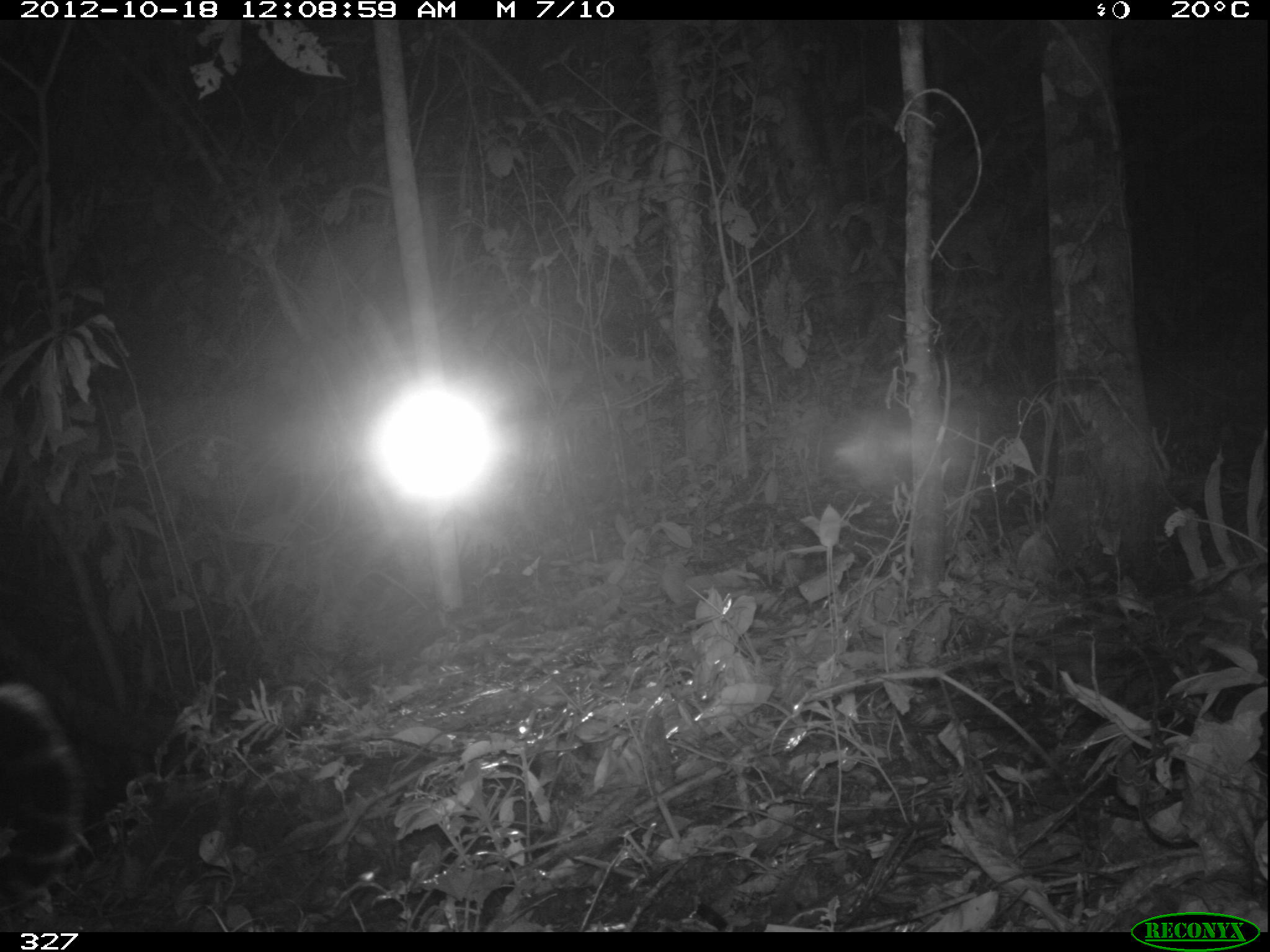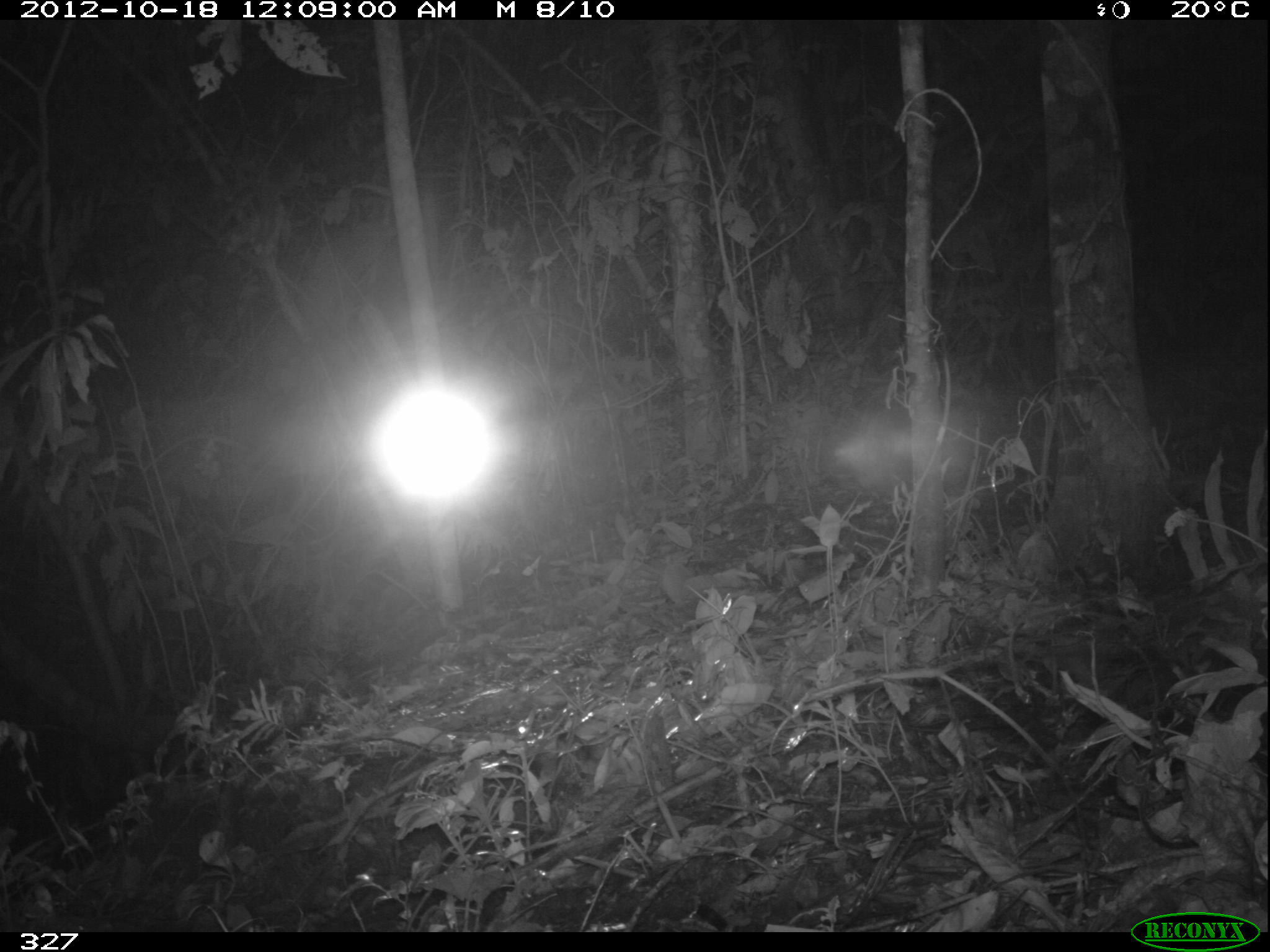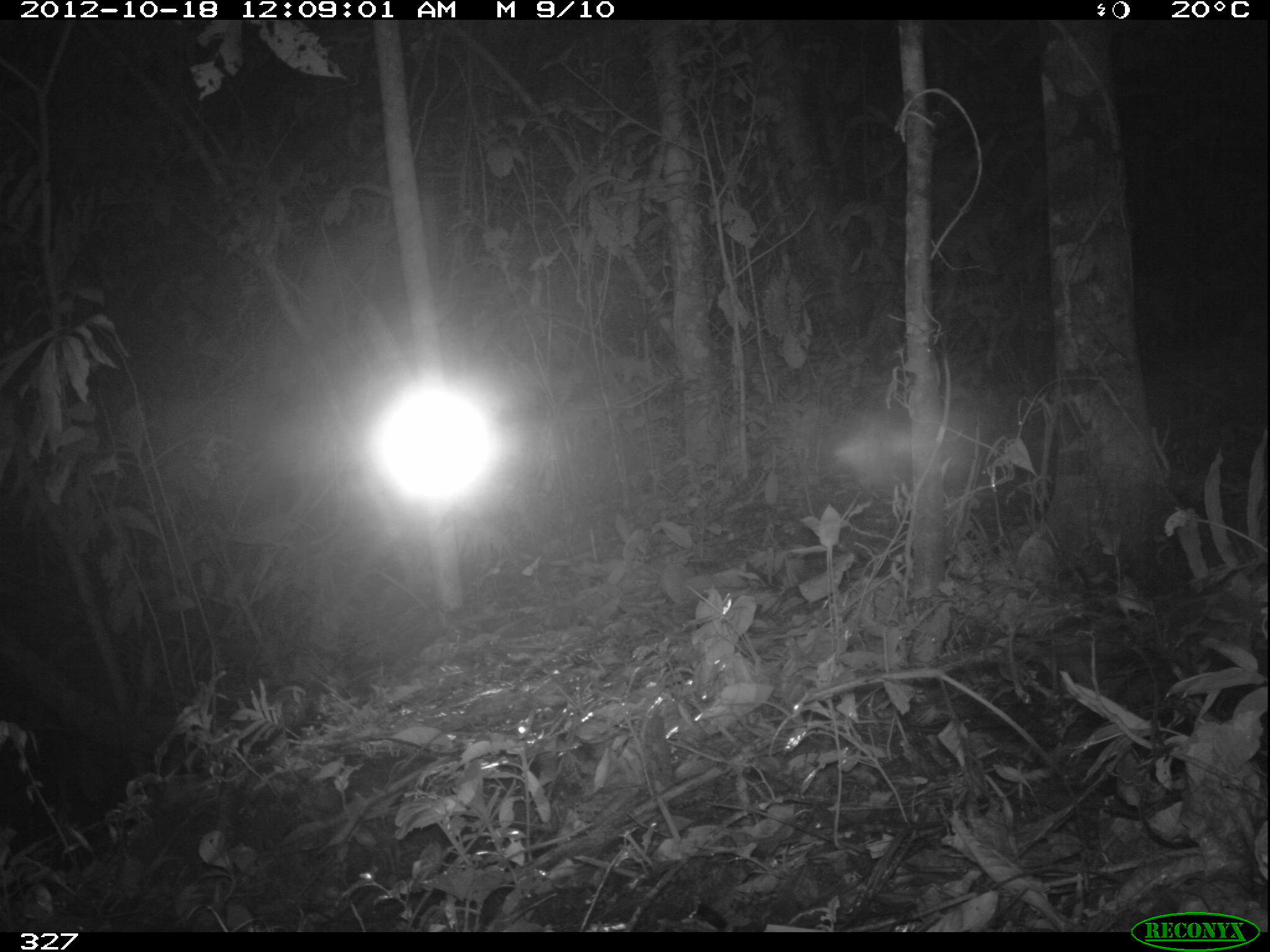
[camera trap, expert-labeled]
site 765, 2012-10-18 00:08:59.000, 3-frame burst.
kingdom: Animalia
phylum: Chordata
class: Mammalia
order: Carnivora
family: Felidae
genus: Panthera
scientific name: Panthera onca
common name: jaguar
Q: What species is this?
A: Panthera onca (jaguar).